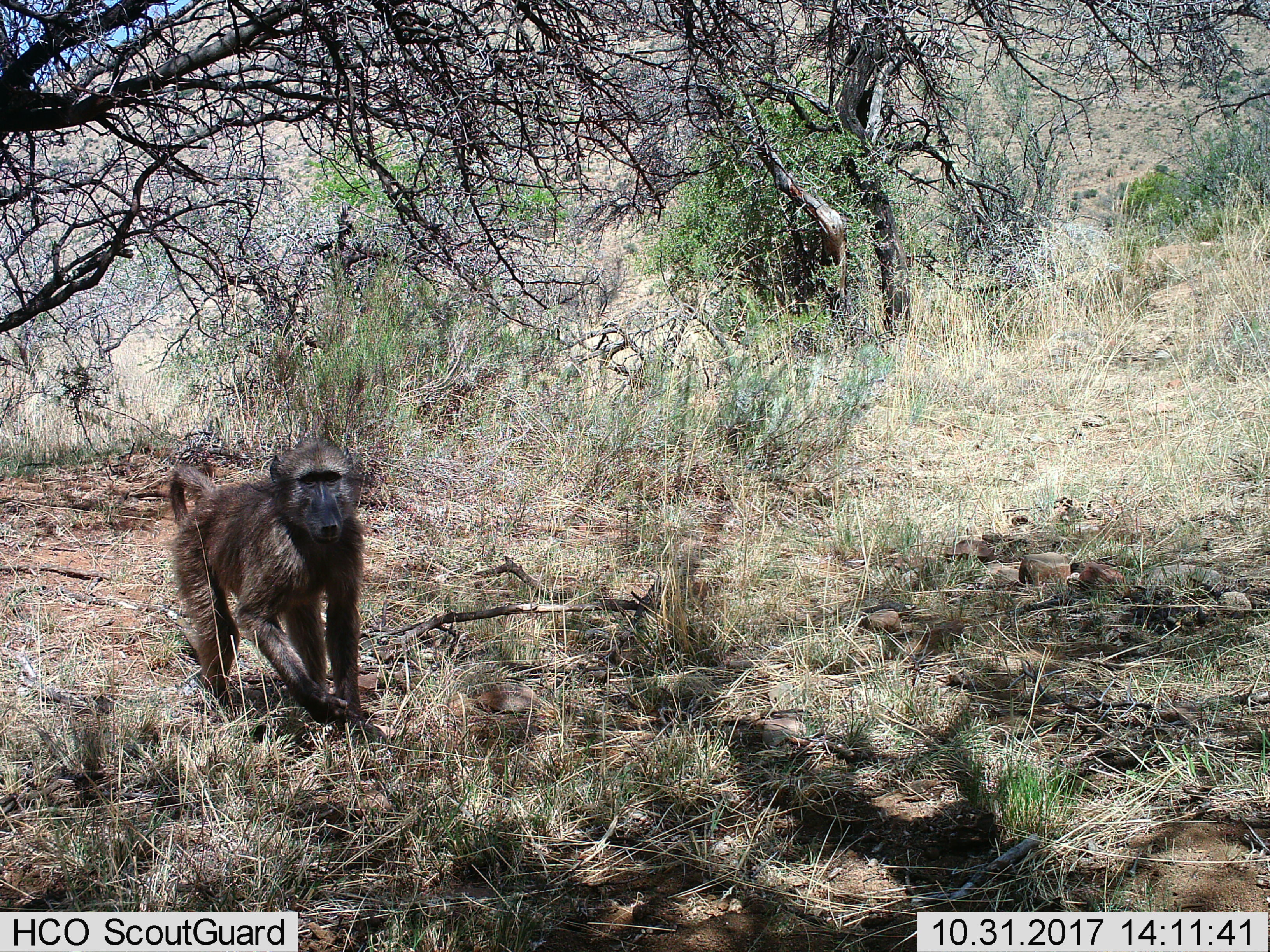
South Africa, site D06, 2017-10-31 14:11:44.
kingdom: Animalia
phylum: Chordata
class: Mammalia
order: Primates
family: Cercopithecidae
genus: Papio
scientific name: Papio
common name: baboon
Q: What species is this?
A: Baboon (Papio).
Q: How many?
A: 1.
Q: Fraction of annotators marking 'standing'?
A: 30%.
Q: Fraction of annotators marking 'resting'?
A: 0%.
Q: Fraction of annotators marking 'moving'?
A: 70%.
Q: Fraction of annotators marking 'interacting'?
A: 0%.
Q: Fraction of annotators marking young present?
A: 0%.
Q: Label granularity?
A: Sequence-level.